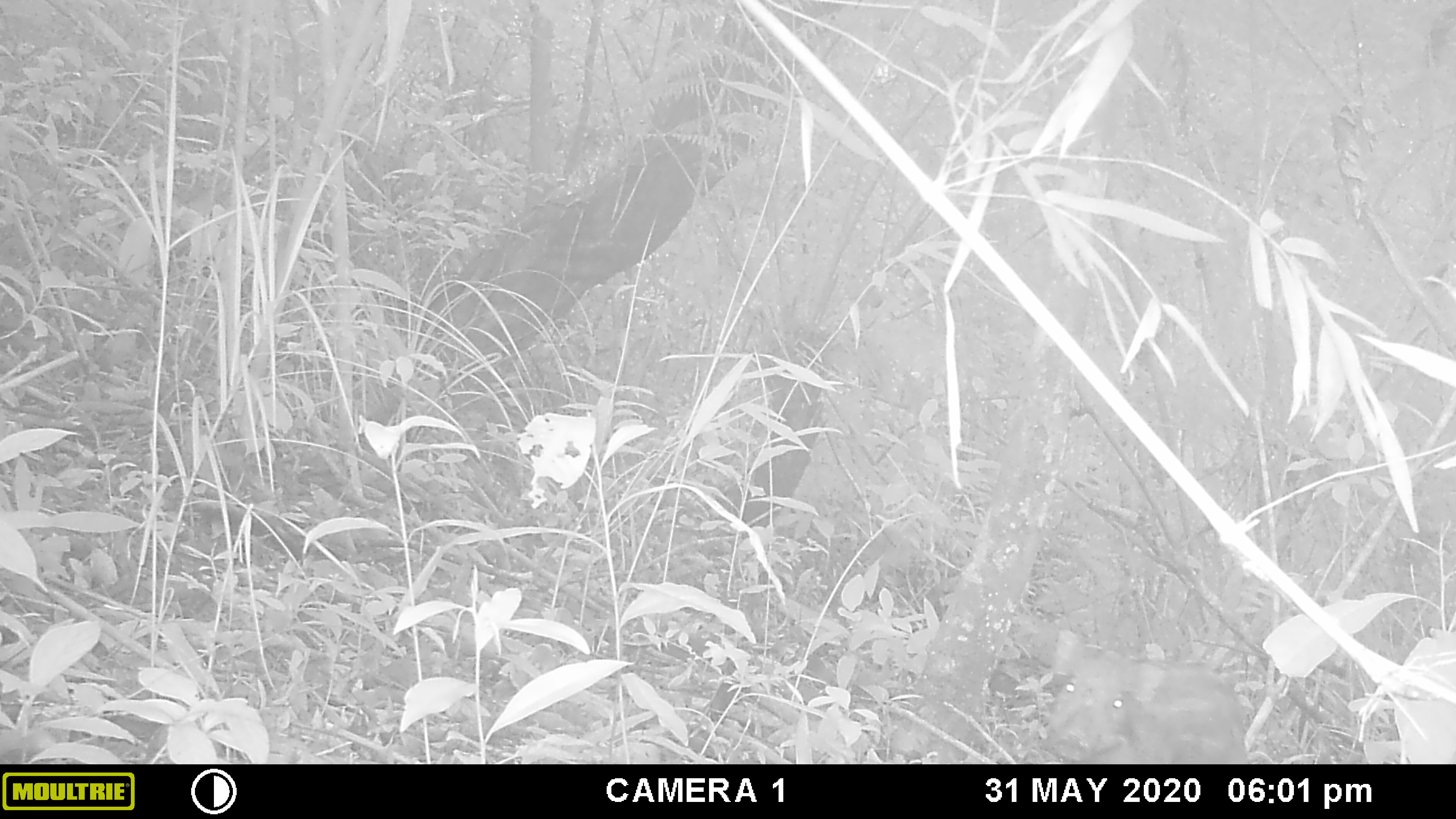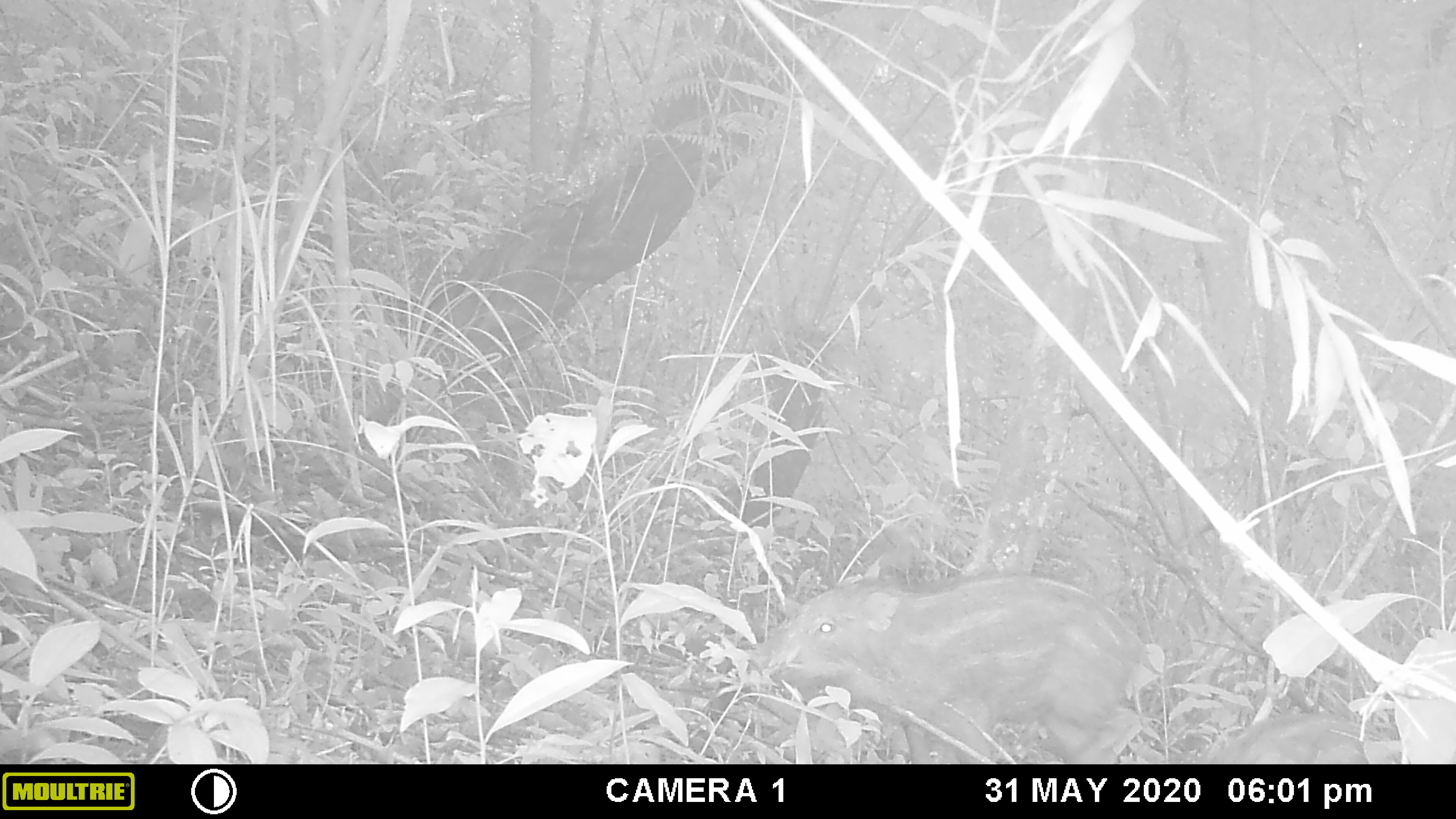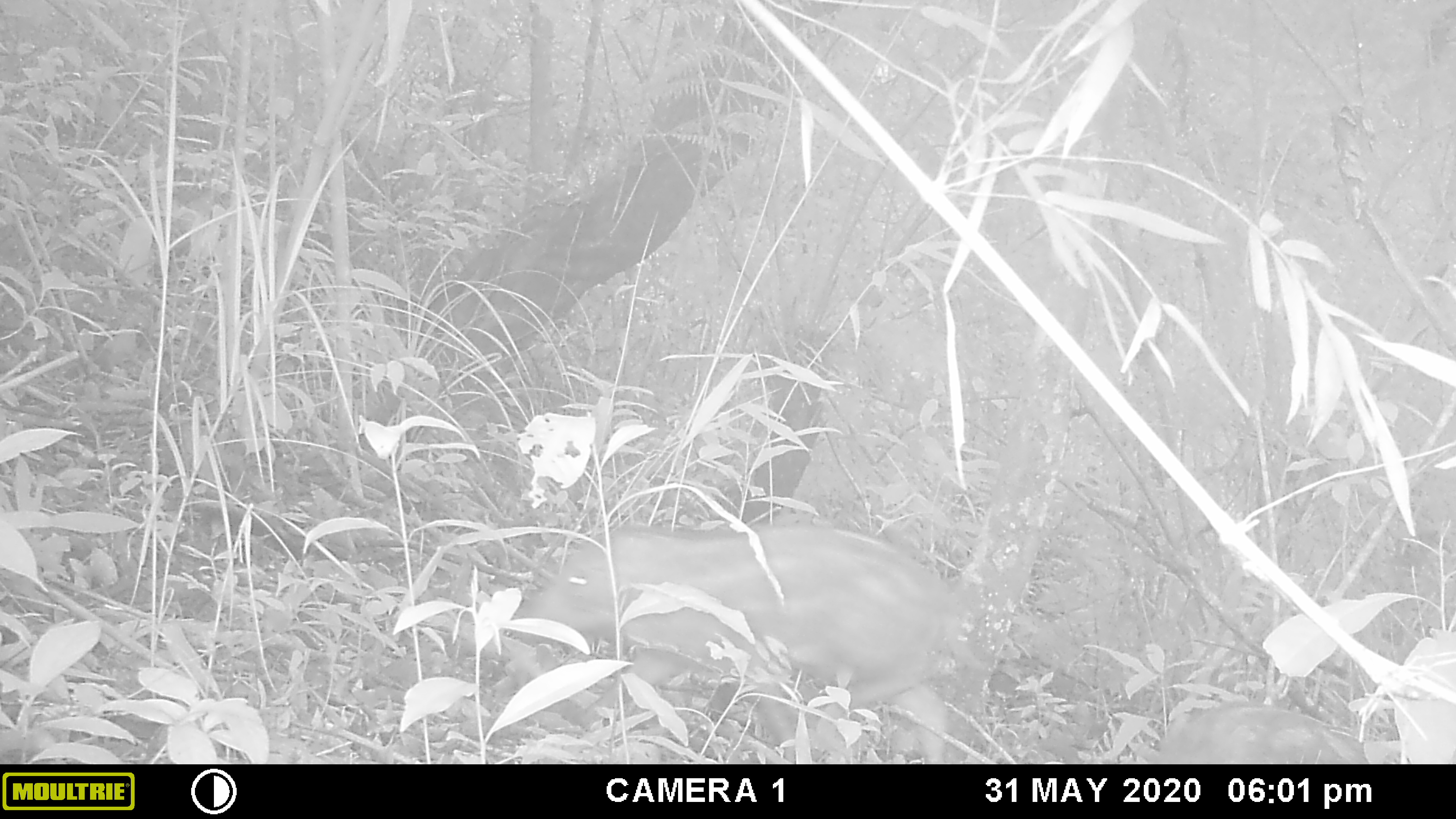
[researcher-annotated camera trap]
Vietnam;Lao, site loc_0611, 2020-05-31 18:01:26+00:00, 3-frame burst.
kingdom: Animalia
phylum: Chordata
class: Mammalia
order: Artiodactyla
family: Suidae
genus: Sus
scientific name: Sus scrofa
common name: eurasian wild pig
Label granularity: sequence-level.